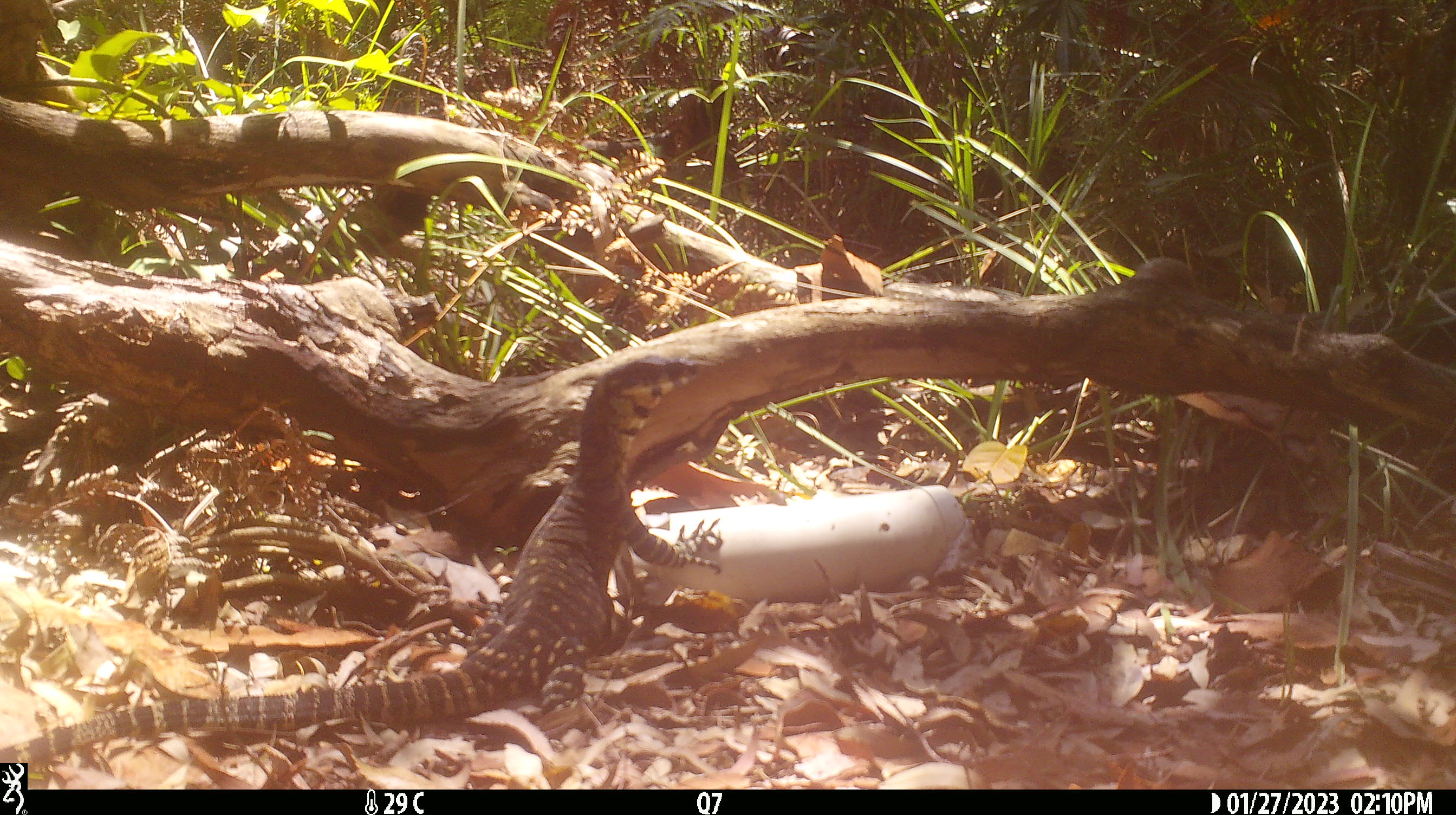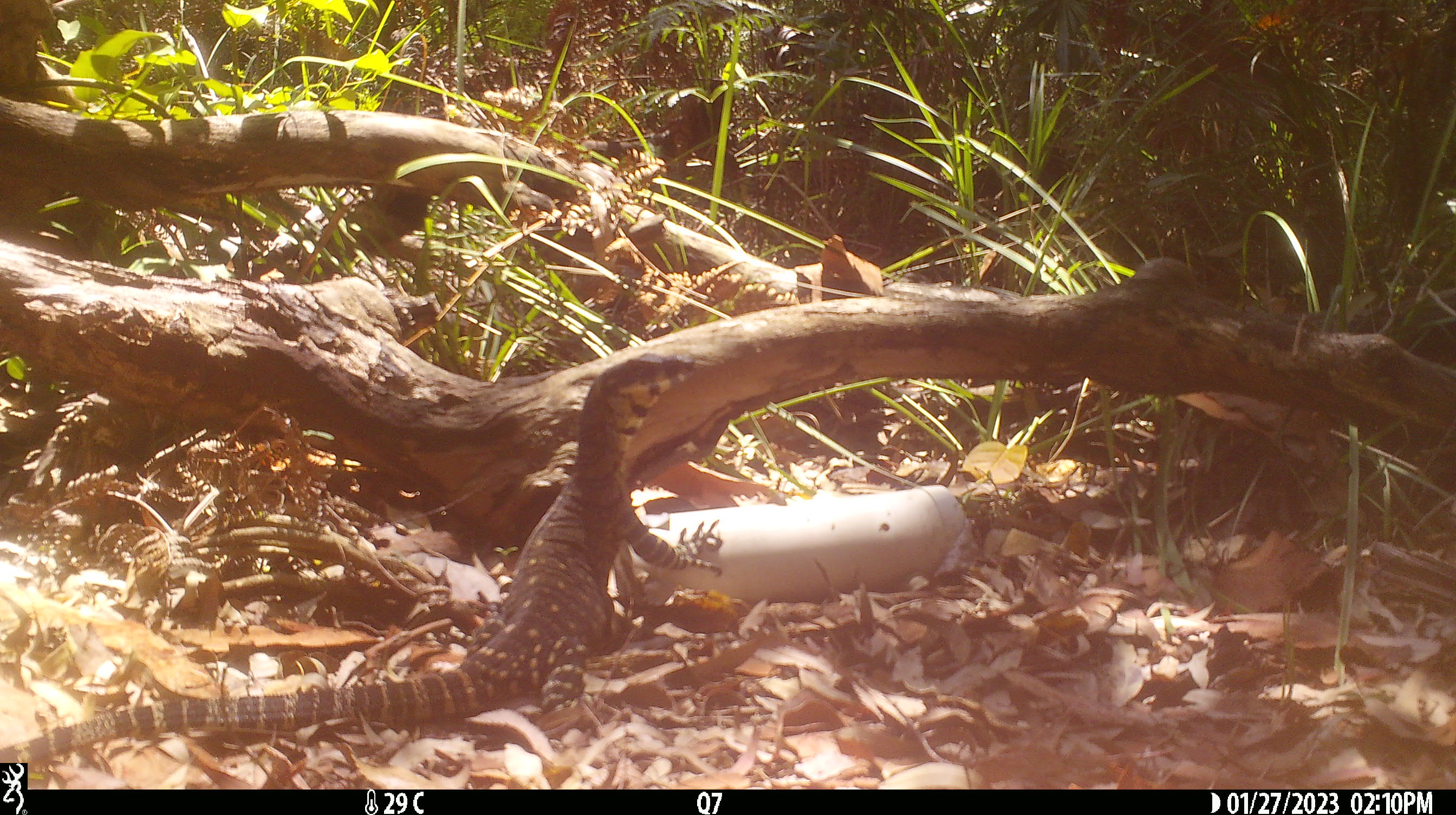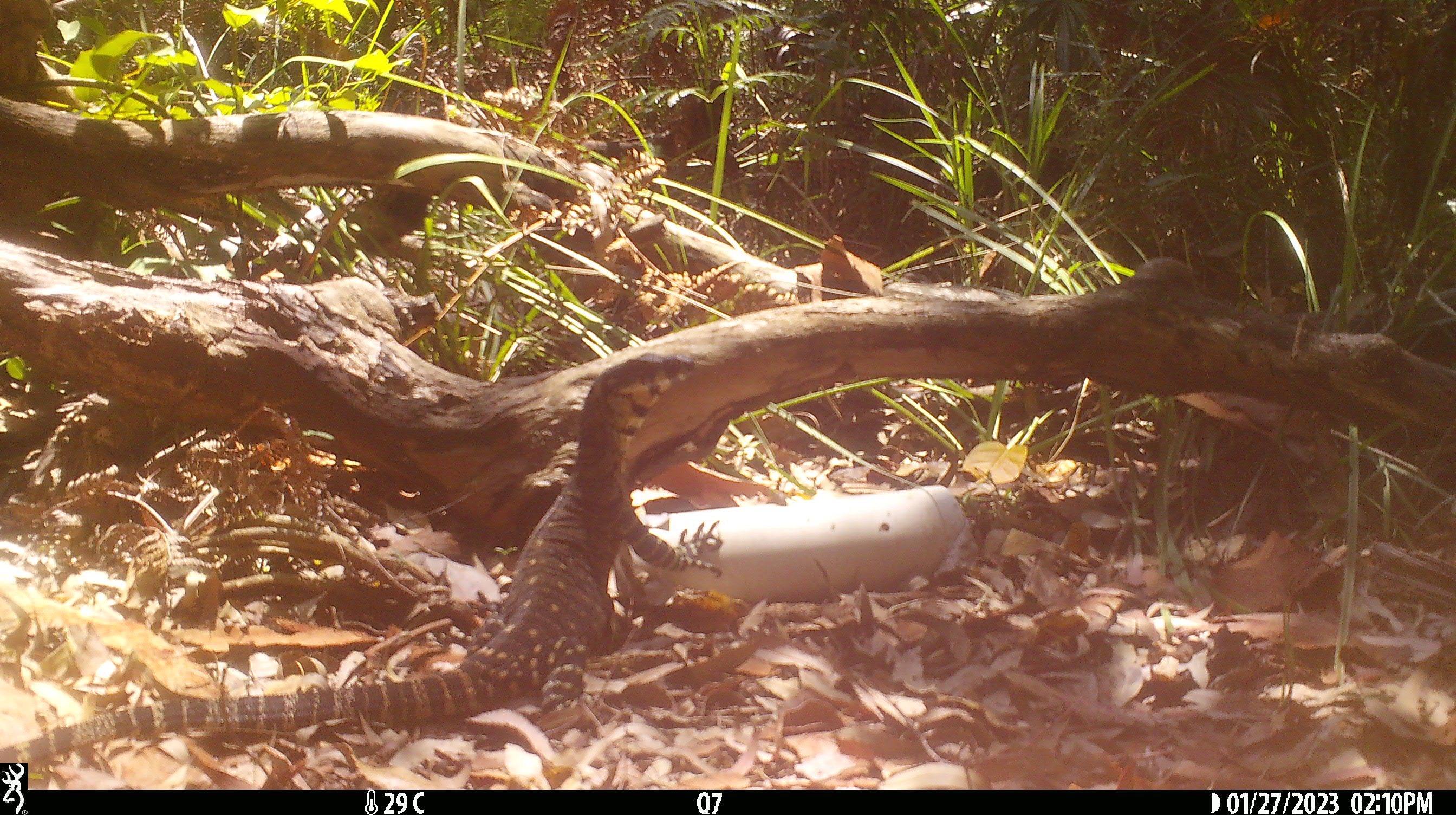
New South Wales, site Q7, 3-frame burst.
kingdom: Animalia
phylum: Chordata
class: Reptilia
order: Squamata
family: Varanidae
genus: Varanus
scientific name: Varanus varius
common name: lace monitor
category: goanna